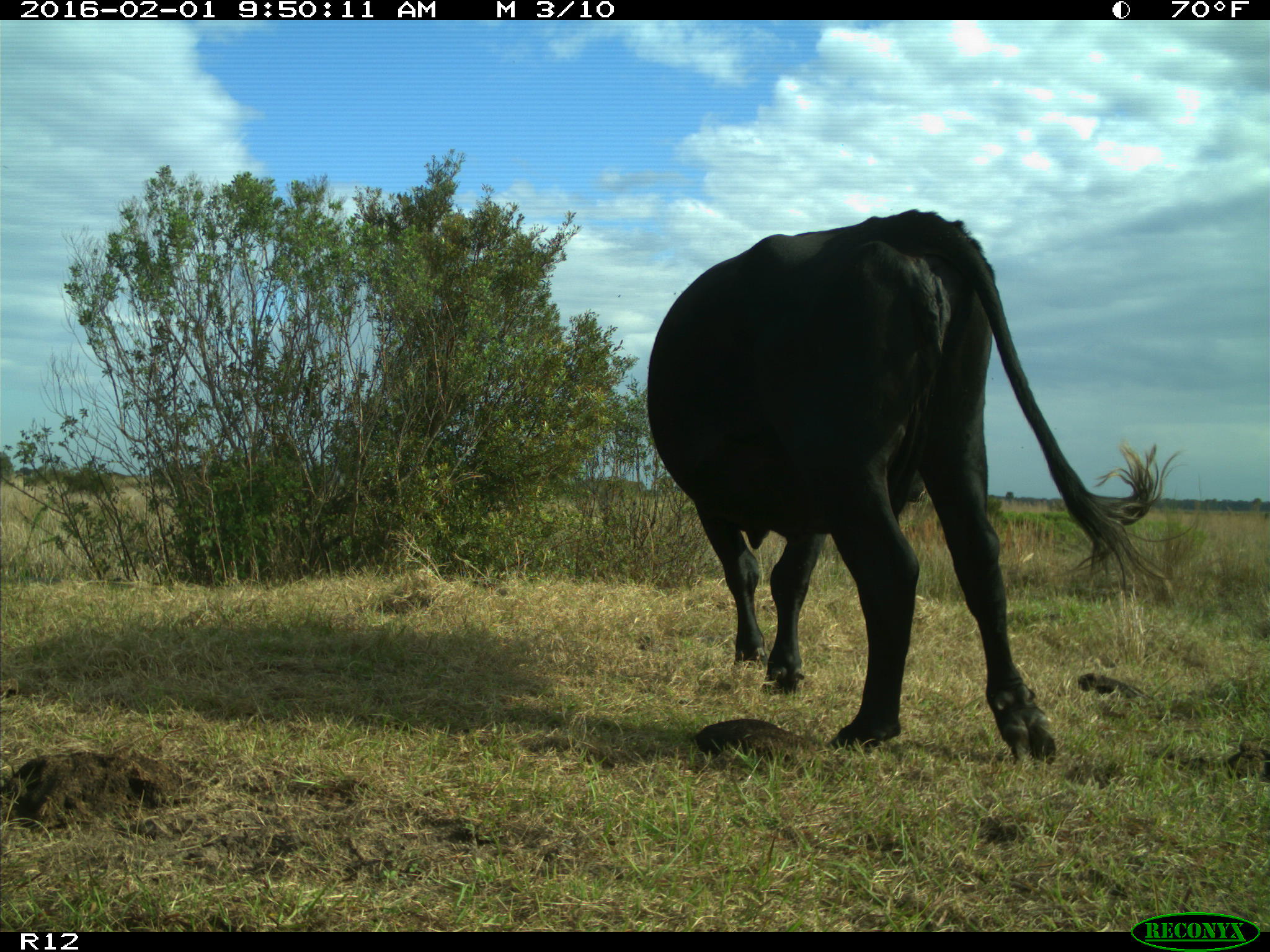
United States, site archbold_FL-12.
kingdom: Animalia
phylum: Chordata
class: Mammalia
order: Artiodactyla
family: Bovidae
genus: Bos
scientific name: Bos taurus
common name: domestic cow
Bos taurus (domestic cow).